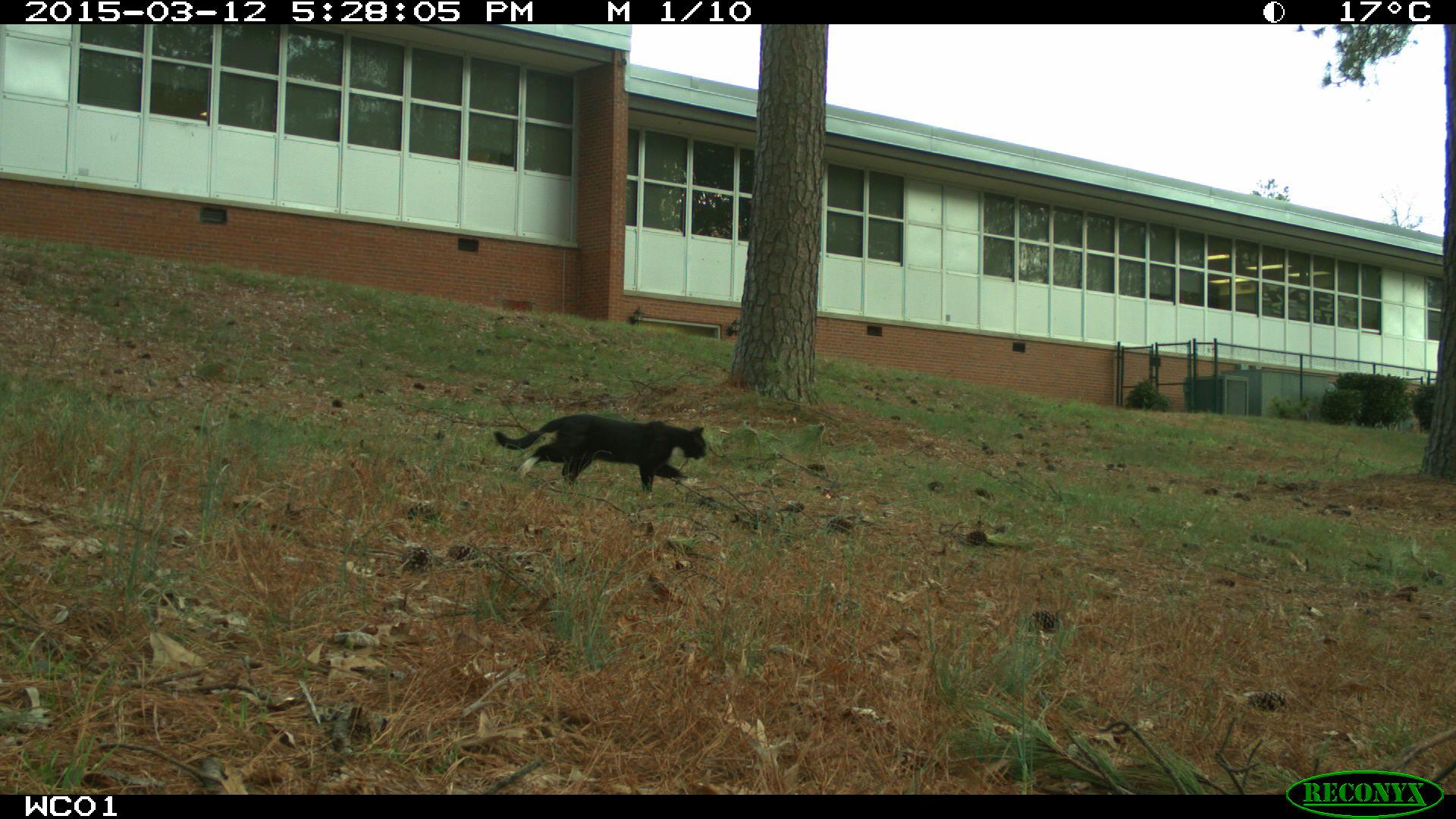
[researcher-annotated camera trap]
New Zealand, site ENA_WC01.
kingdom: Animalia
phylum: Chordata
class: Mammalia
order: Carnivora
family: Felidae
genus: Felis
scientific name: Felis catus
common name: domestic cat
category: cat